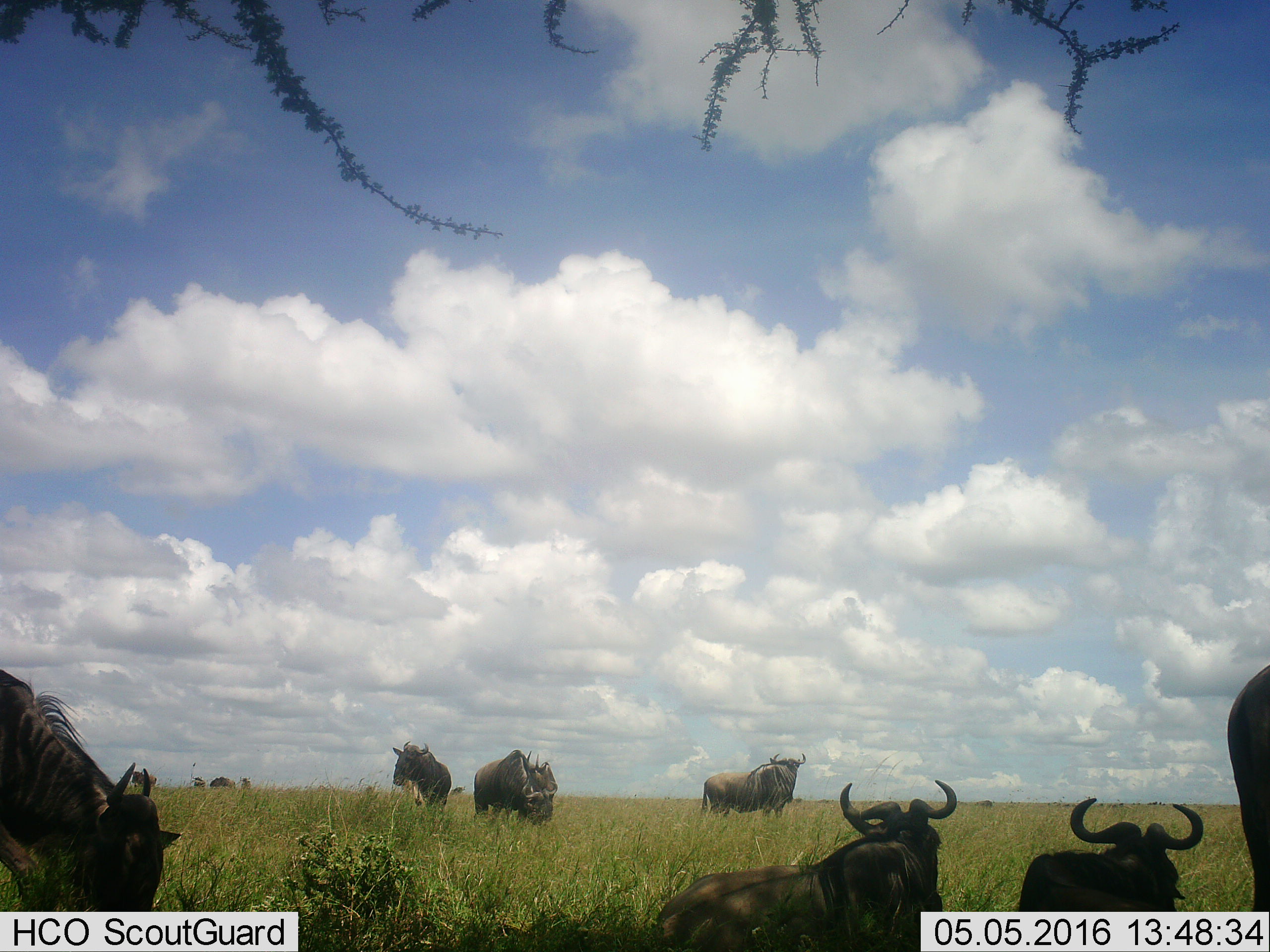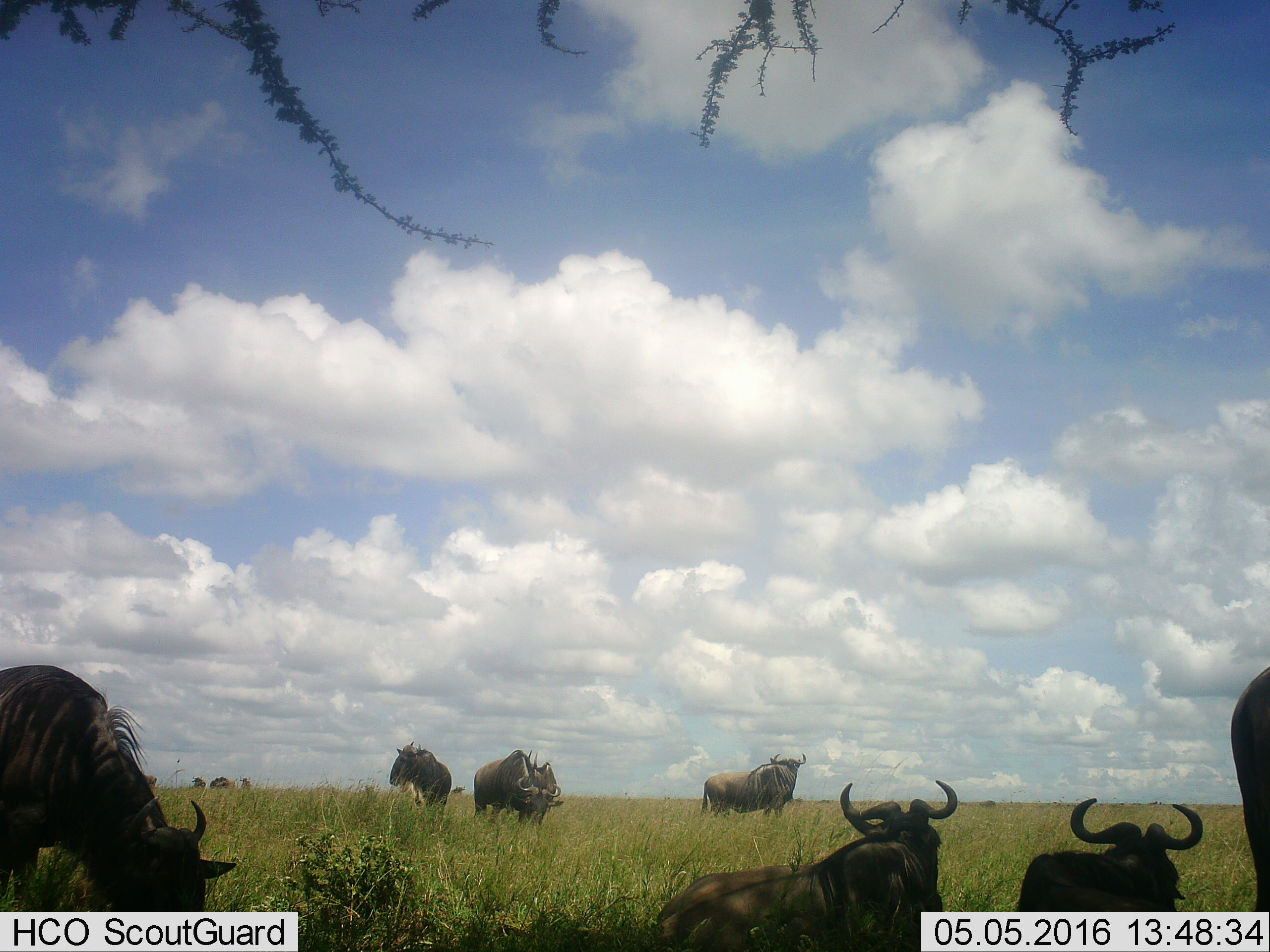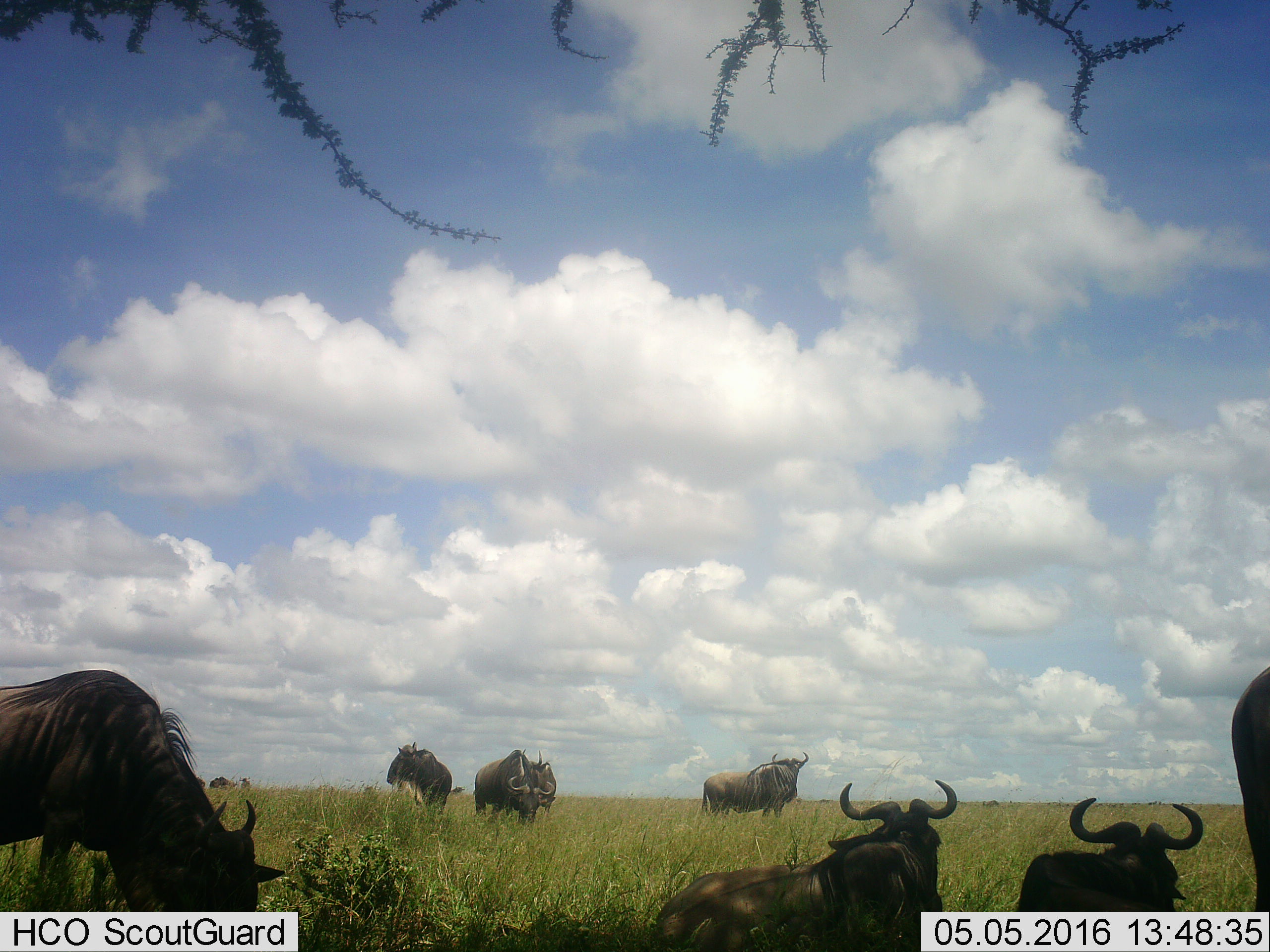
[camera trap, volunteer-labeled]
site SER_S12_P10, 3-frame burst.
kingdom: Animalia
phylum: Chordata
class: Mammalia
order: Artiodactyla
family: Bovidae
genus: Connochaetes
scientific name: Connochaetes taurinus taurinus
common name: blue wildebeest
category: wildebeestblue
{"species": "wildebeestblue (blue wildebeest) (Connochaetes taurinus taurinus)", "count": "11-50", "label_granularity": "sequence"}